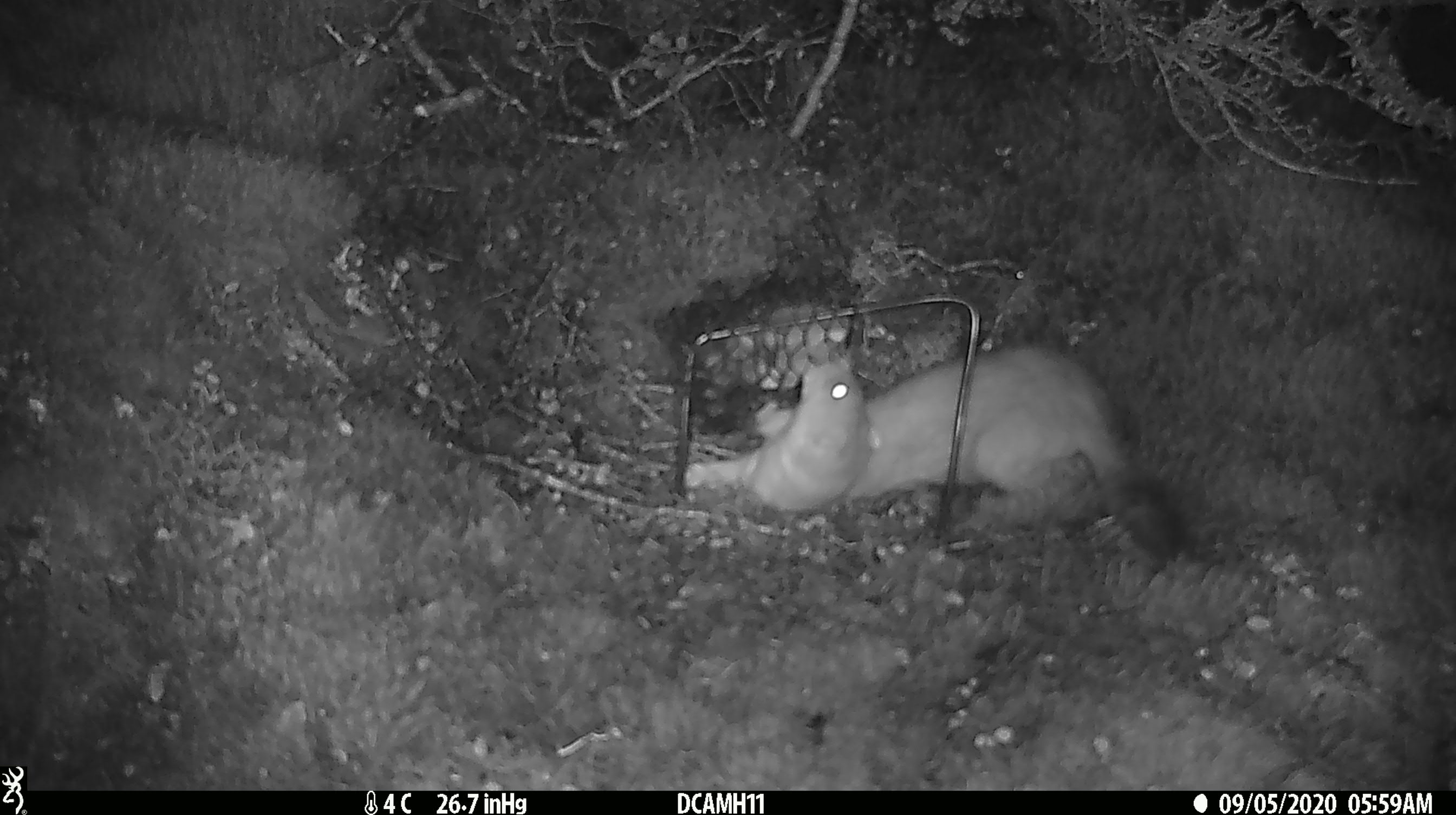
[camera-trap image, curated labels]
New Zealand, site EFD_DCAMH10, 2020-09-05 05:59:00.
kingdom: Animalia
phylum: Chordata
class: Mammalia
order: Carnivora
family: Mustelidae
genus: Mustela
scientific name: Mustela erminea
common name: stoat